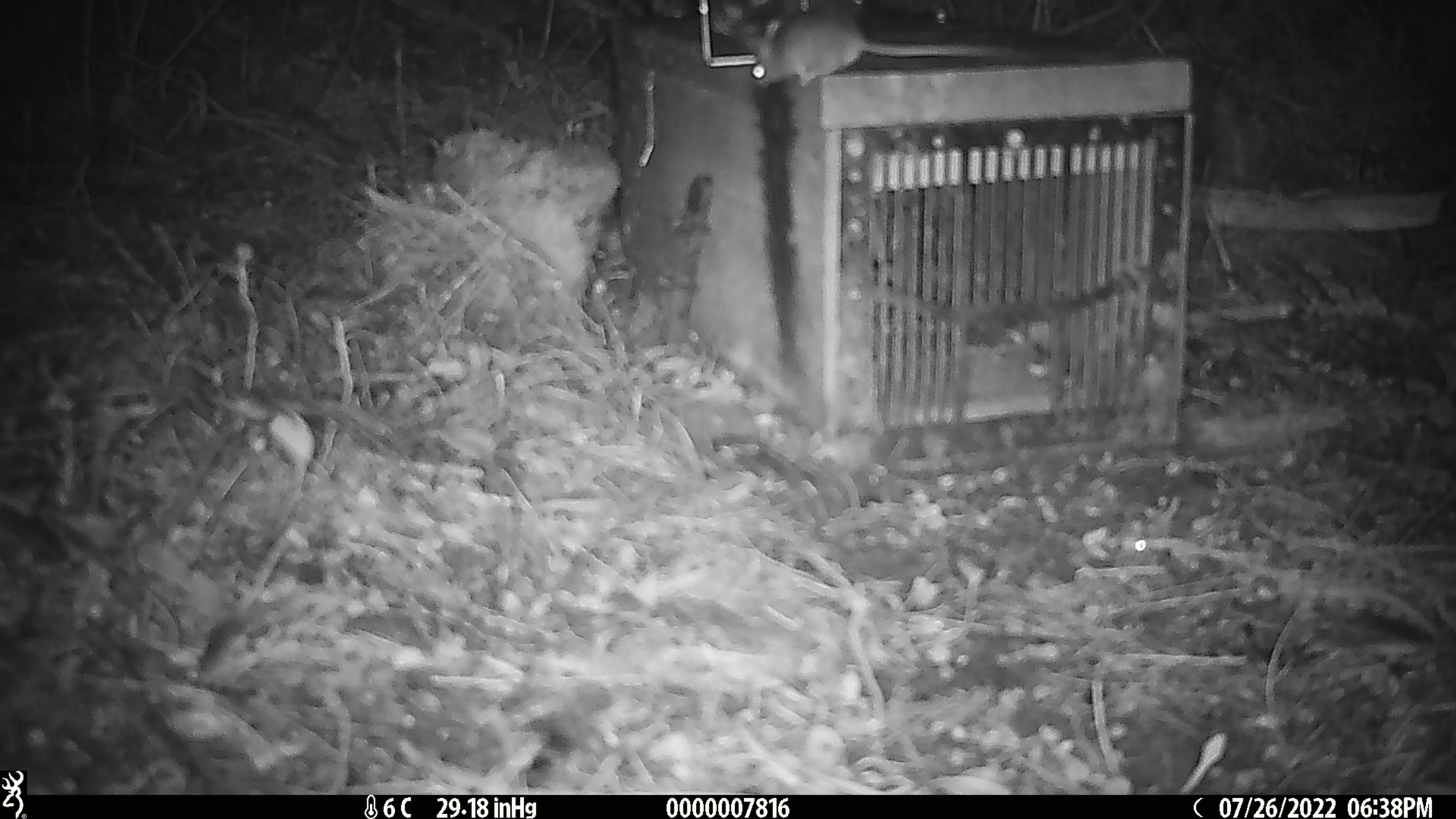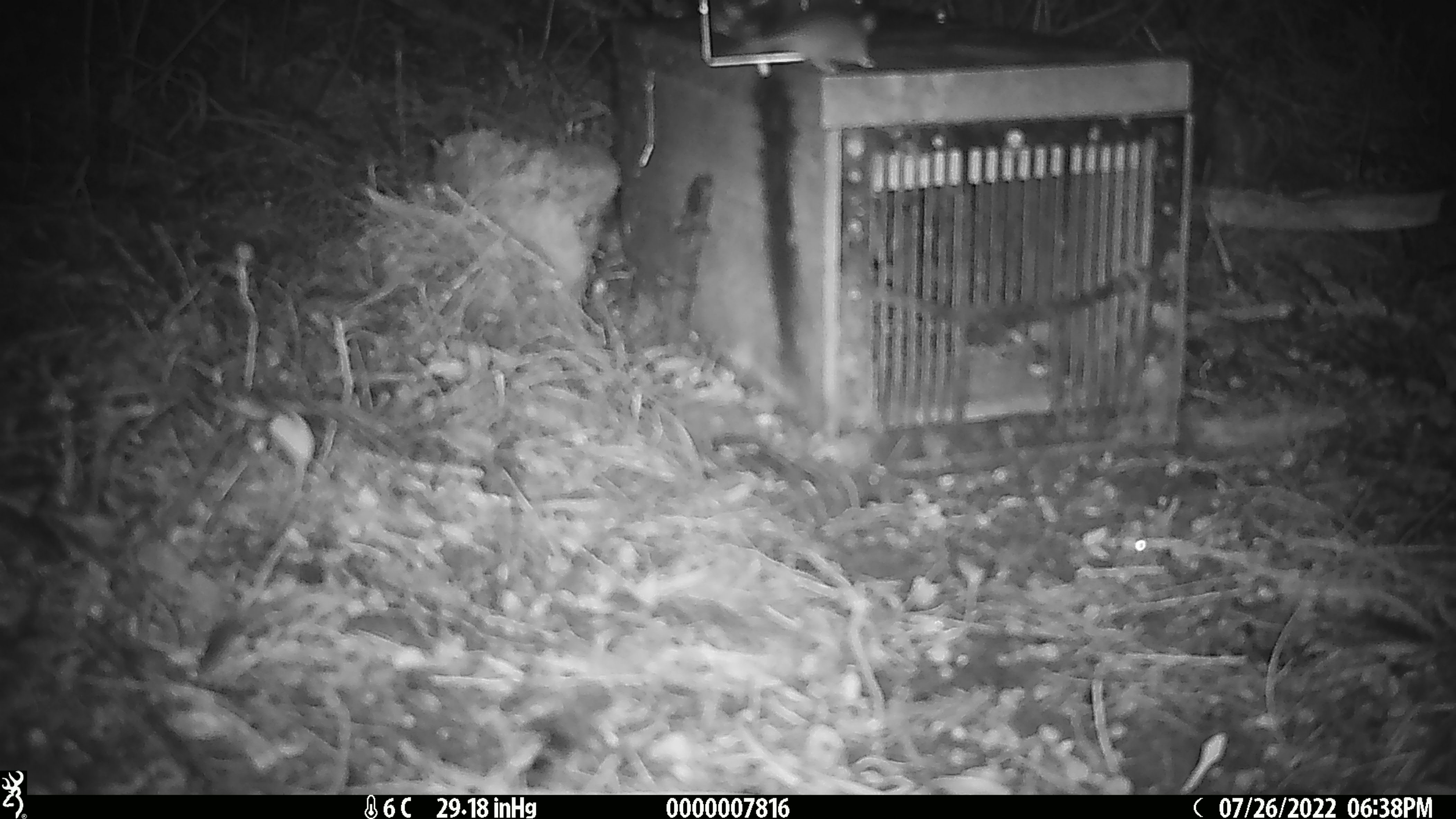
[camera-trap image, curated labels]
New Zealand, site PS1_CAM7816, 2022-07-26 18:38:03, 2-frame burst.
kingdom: Animalia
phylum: Chordata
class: Mammalia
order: Rodentia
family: Muridae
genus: Mus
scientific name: Mus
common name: mouse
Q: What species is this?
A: Mouse (Mus).